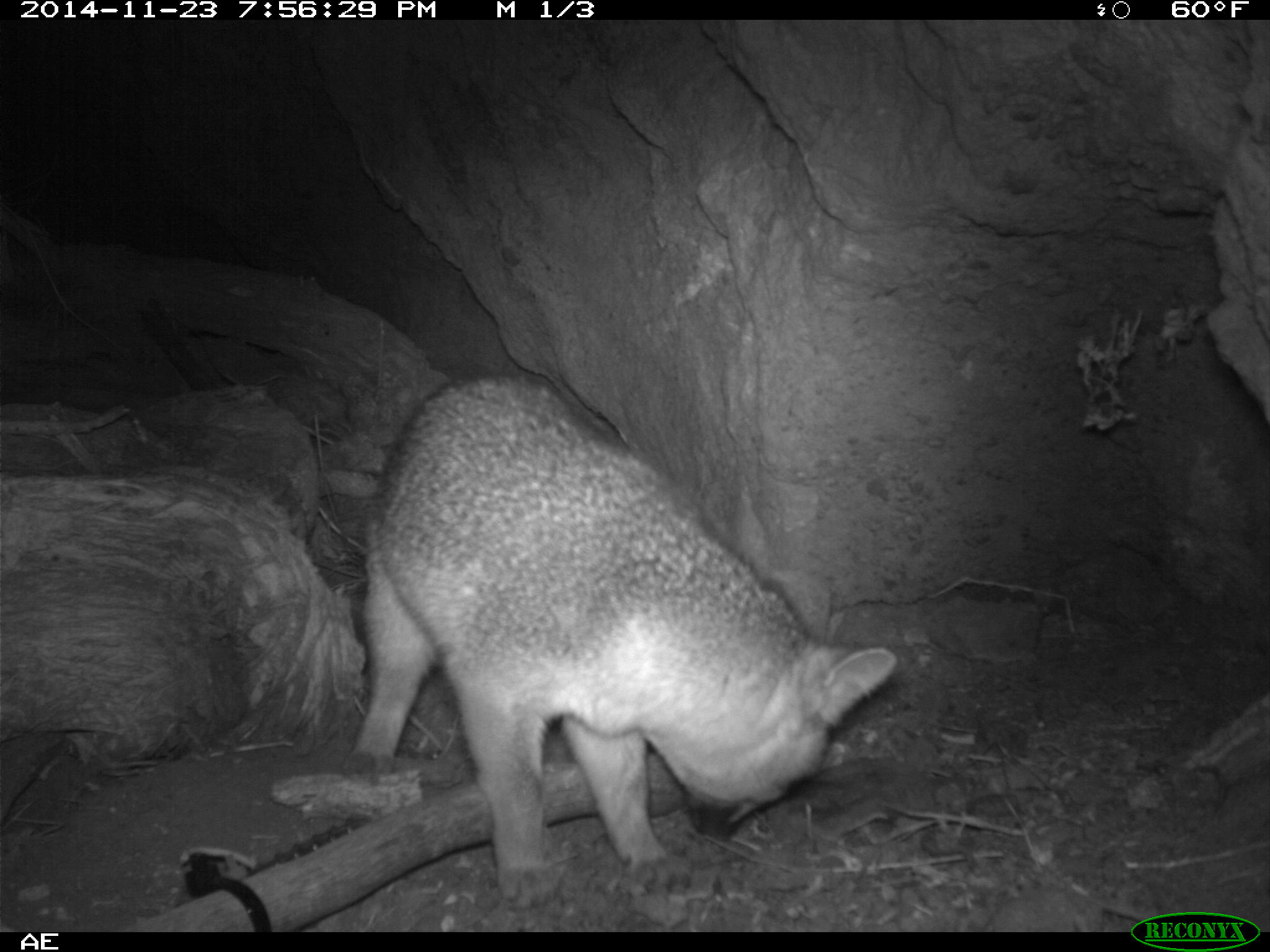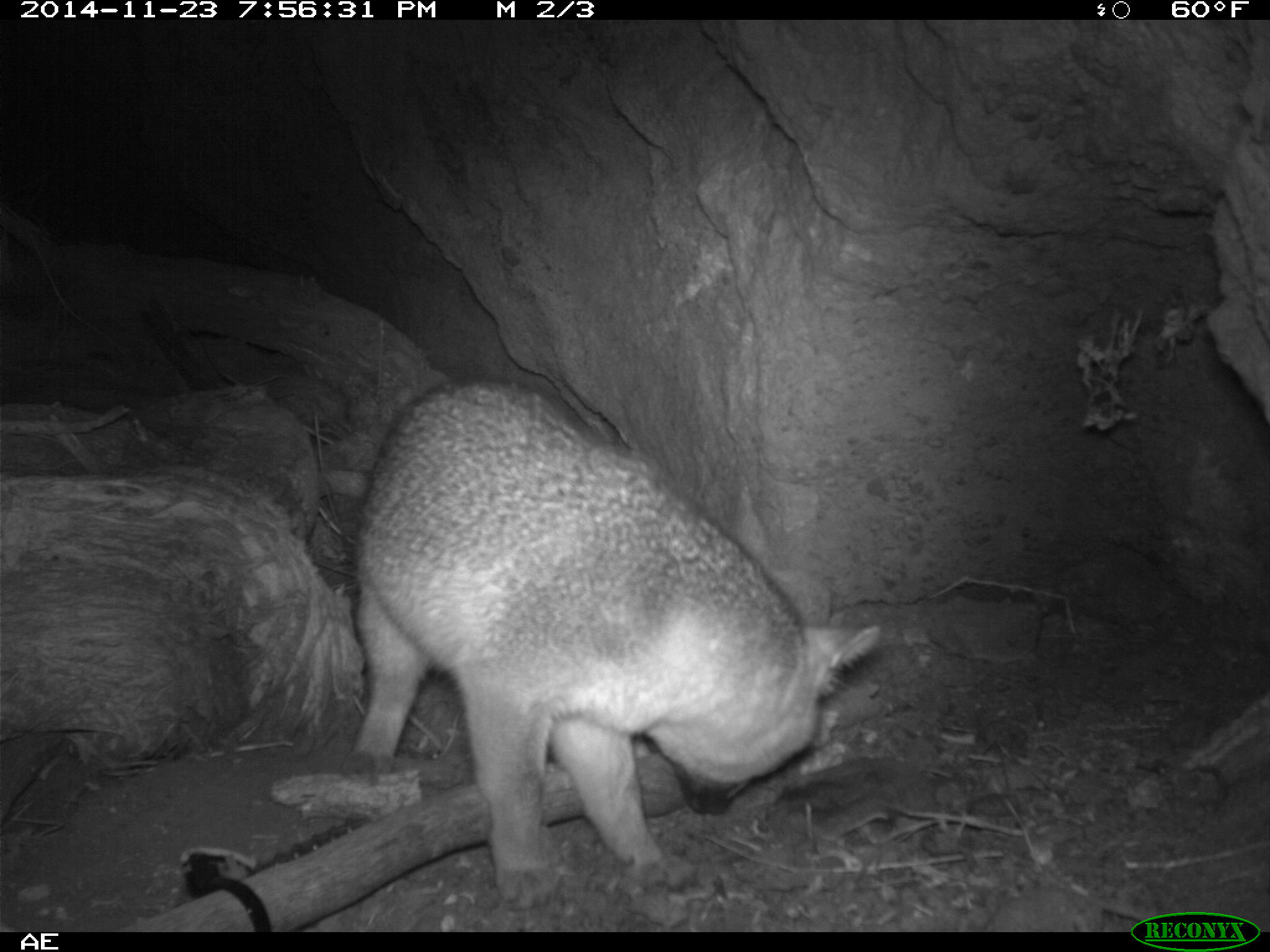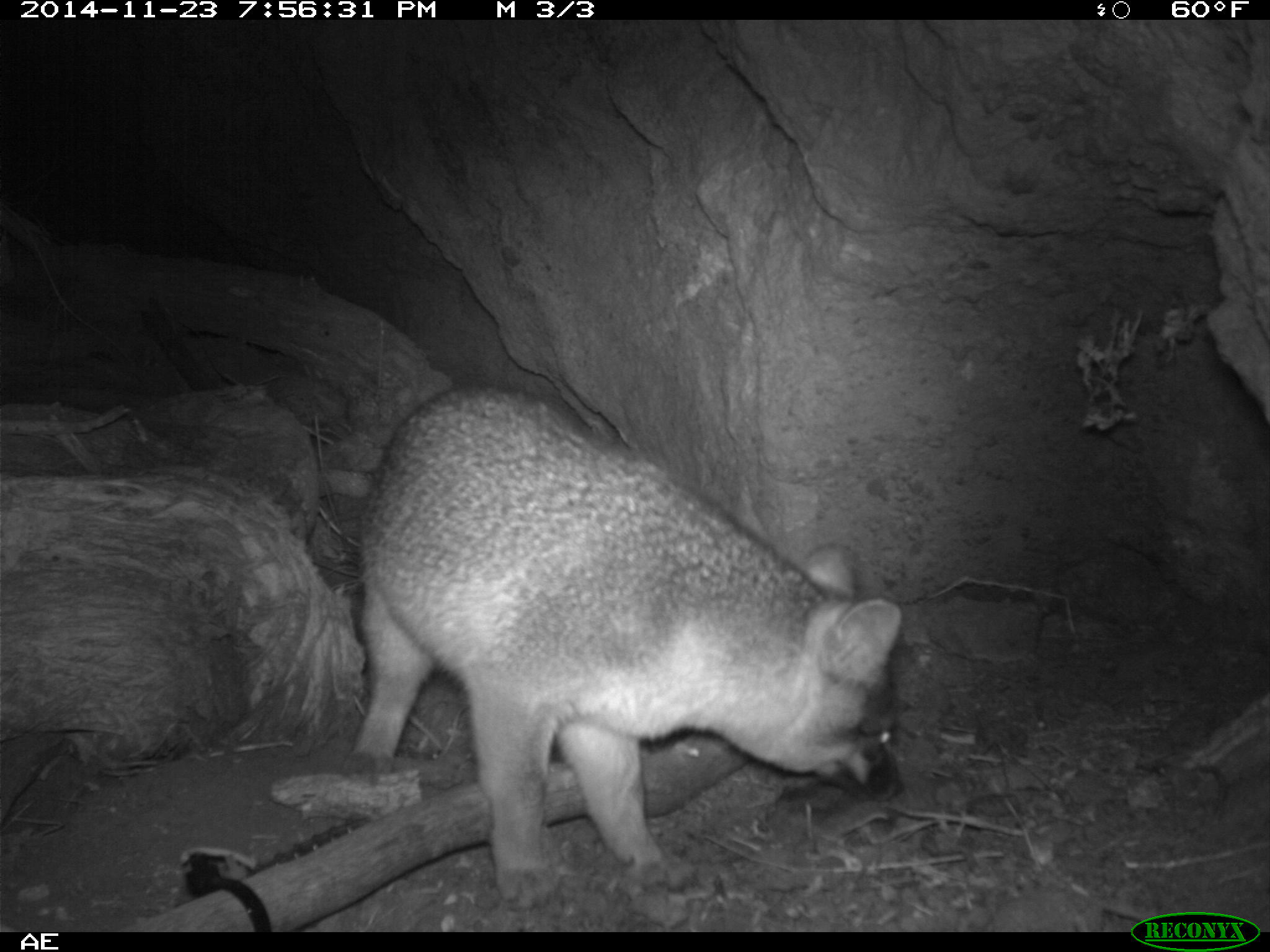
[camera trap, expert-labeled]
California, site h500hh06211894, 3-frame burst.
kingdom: Animalia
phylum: Chordata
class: Mammalia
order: Carnivora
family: Canidae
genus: Urocyon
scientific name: Urocyon littoralis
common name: island fox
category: fox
Fox (island fox) (Urocyon littoralis).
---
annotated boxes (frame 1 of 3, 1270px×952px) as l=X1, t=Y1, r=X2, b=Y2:
fox: l=340, t=371, r=894, b=909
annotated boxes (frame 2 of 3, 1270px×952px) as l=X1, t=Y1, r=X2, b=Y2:
fox: l=356, t=376, r=881, b=909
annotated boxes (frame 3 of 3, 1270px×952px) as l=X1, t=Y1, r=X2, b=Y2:
fox: l=338, t=380, r=904, b=913